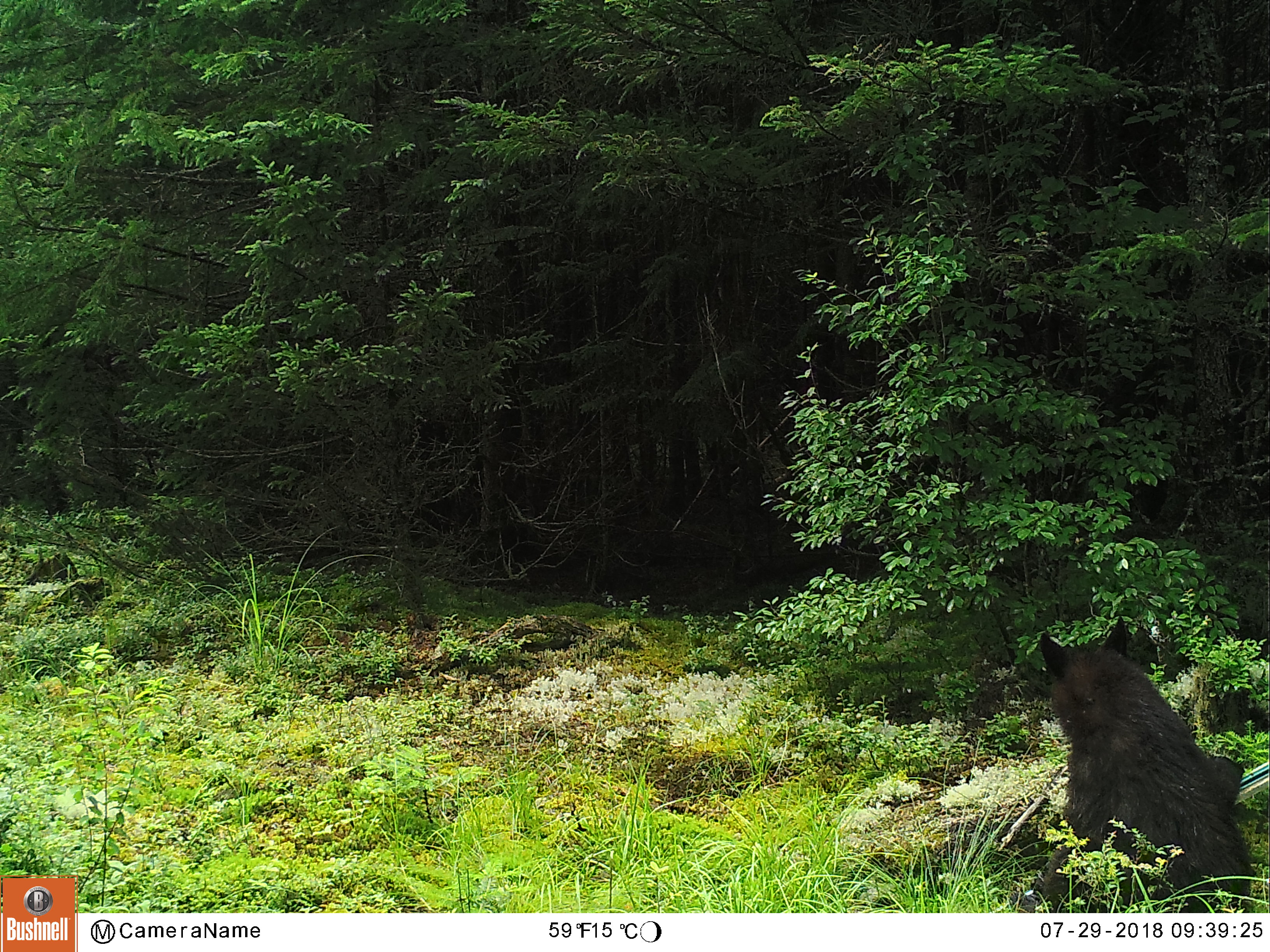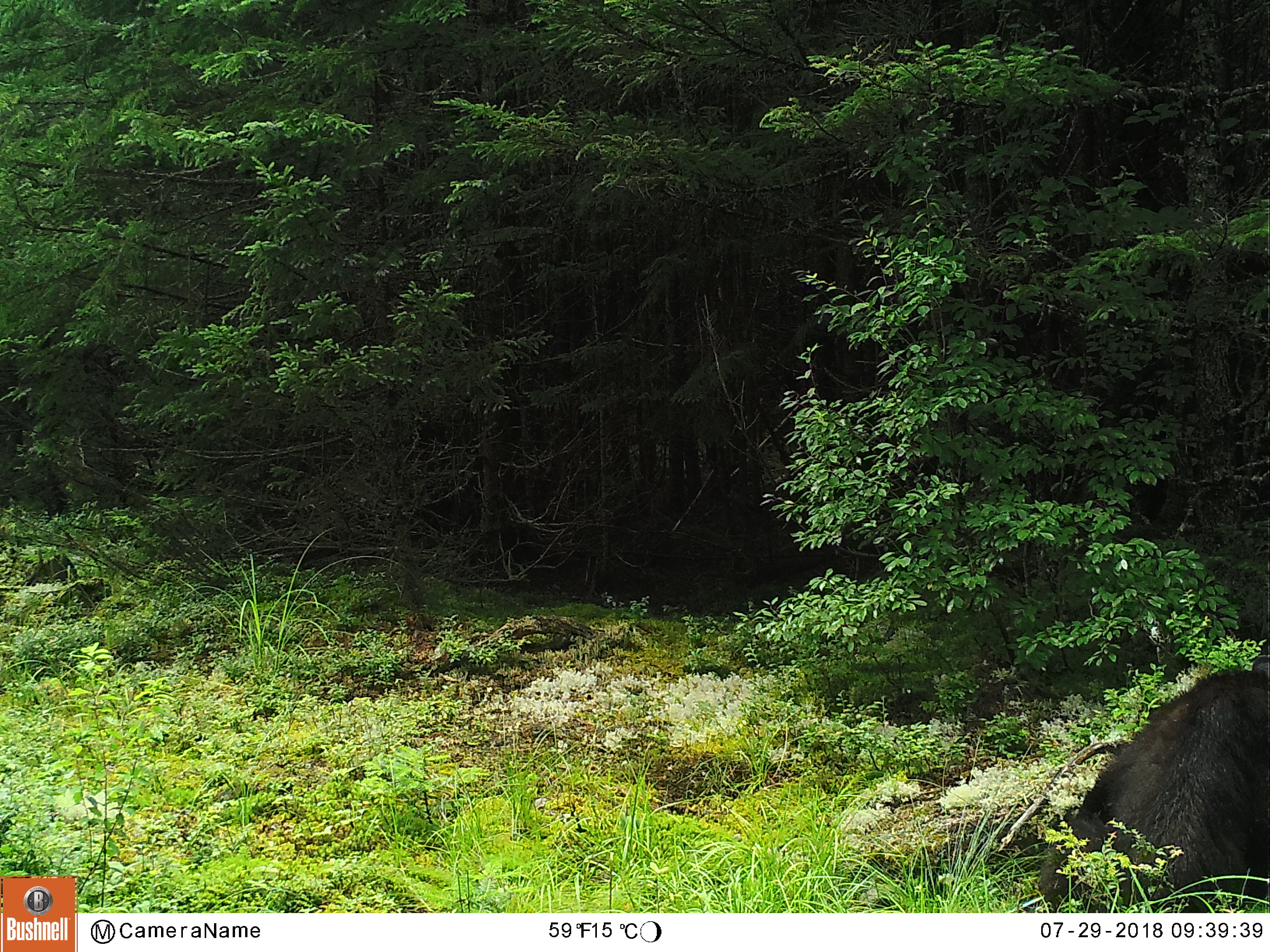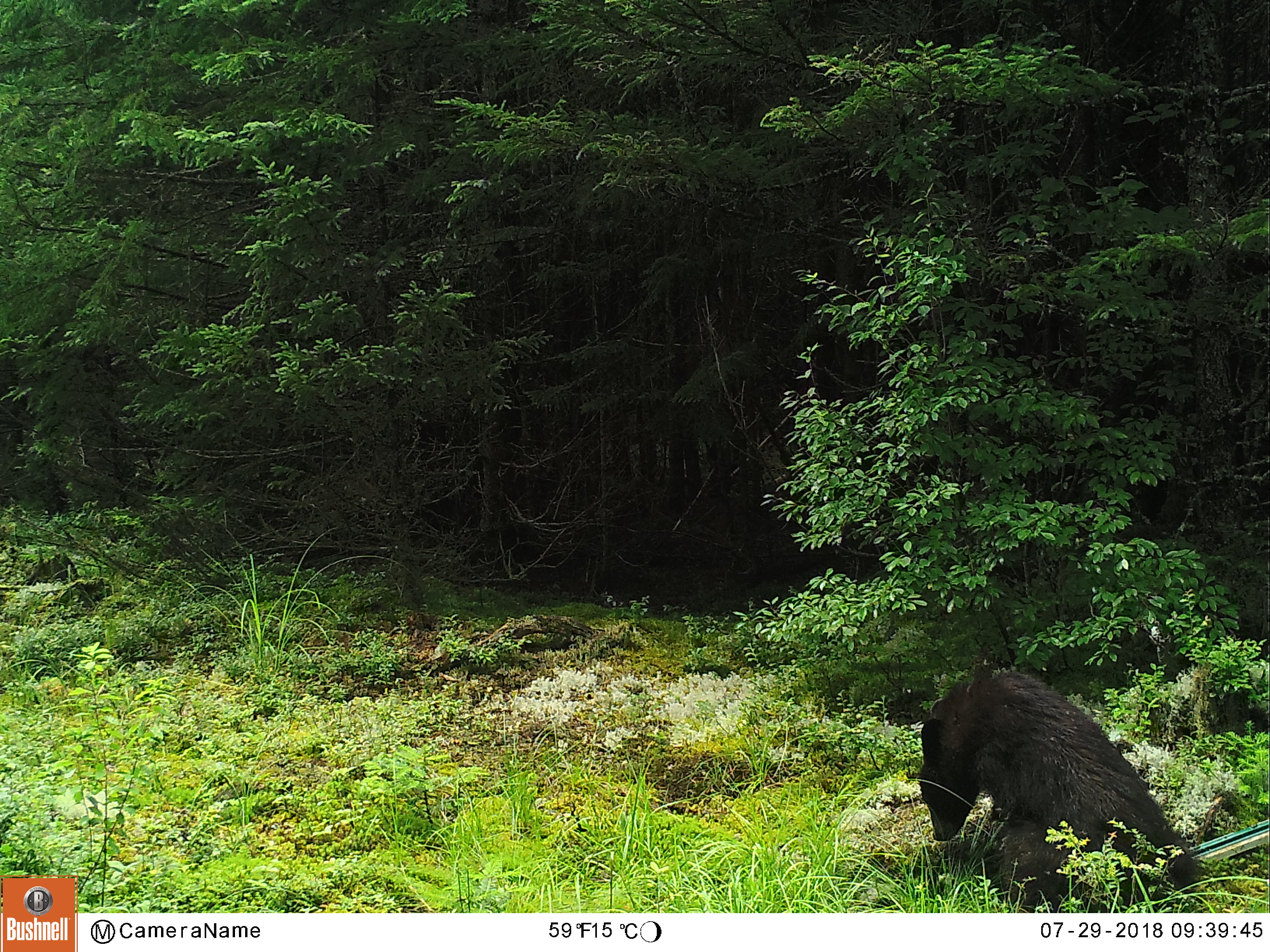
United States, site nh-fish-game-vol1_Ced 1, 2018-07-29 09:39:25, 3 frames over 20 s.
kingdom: Animalia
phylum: Chordata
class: Mammalia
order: Carnivora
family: Ursidae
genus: Ursus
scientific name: Ursus americanus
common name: black bear